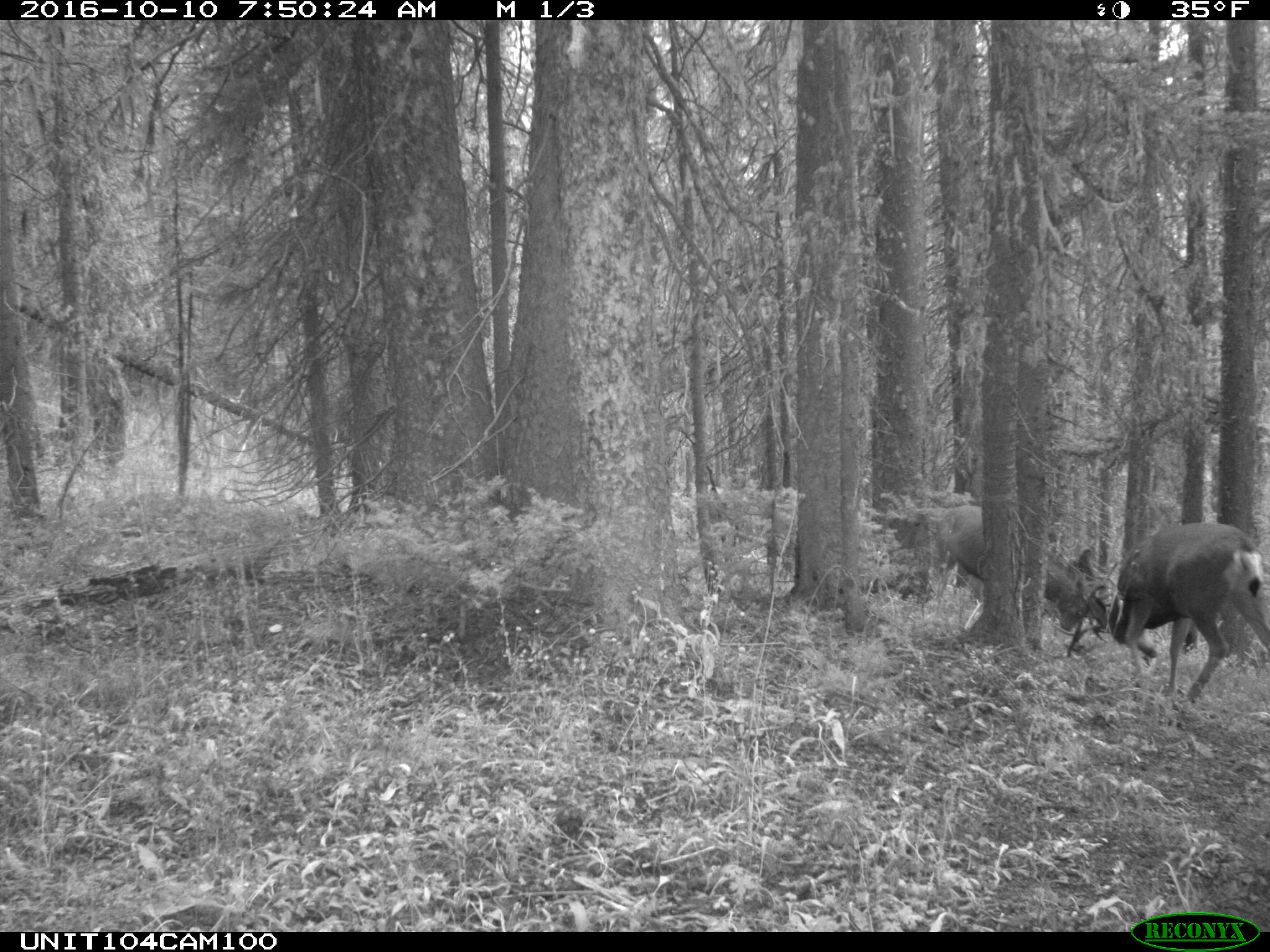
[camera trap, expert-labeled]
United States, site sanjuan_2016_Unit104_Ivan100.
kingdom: Animalia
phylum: Chordata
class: Mammalia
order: Artiodactyla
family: Cervidae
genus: Odocoileus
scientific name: Odocoileus hemionus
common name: mule deer